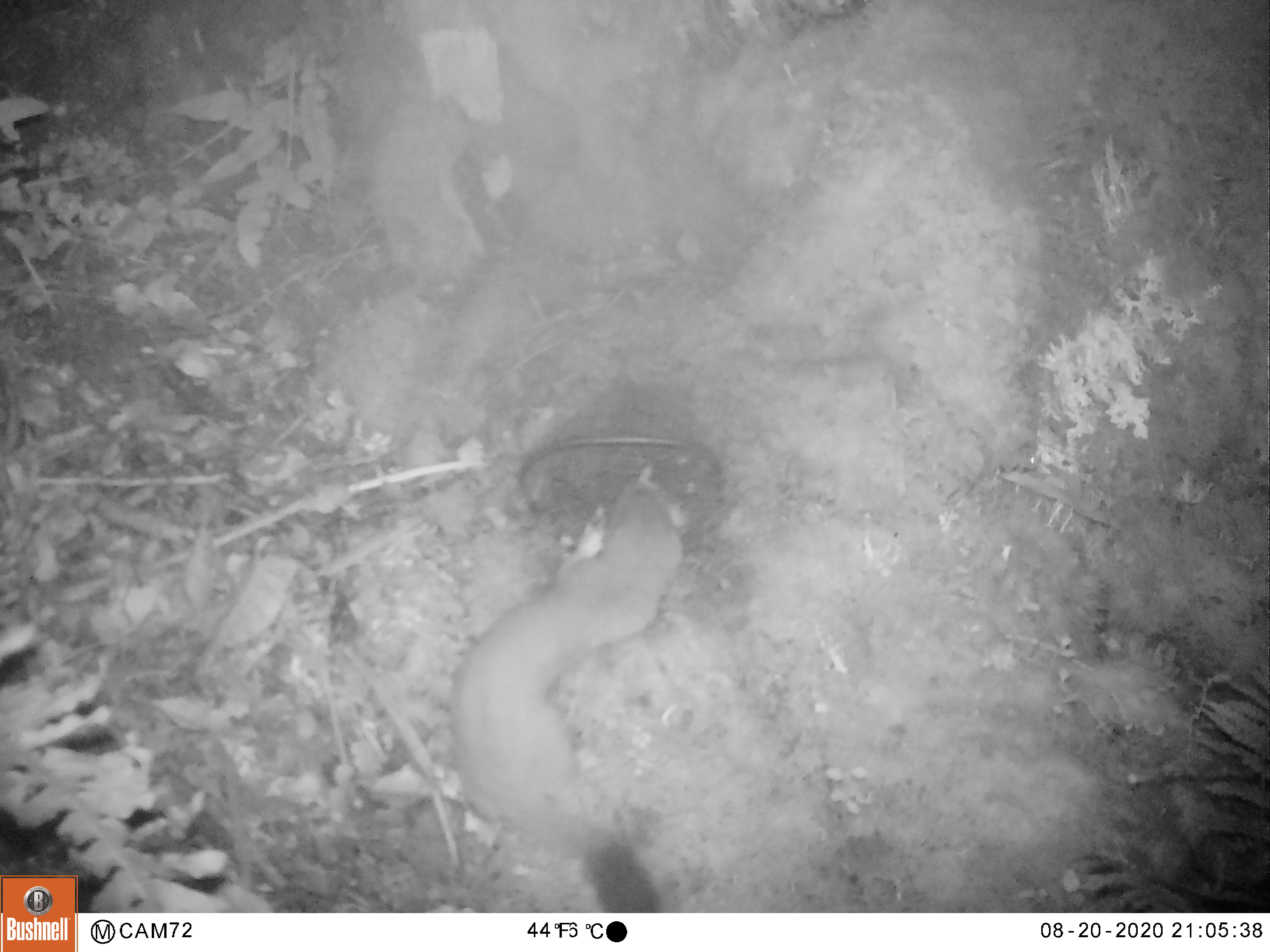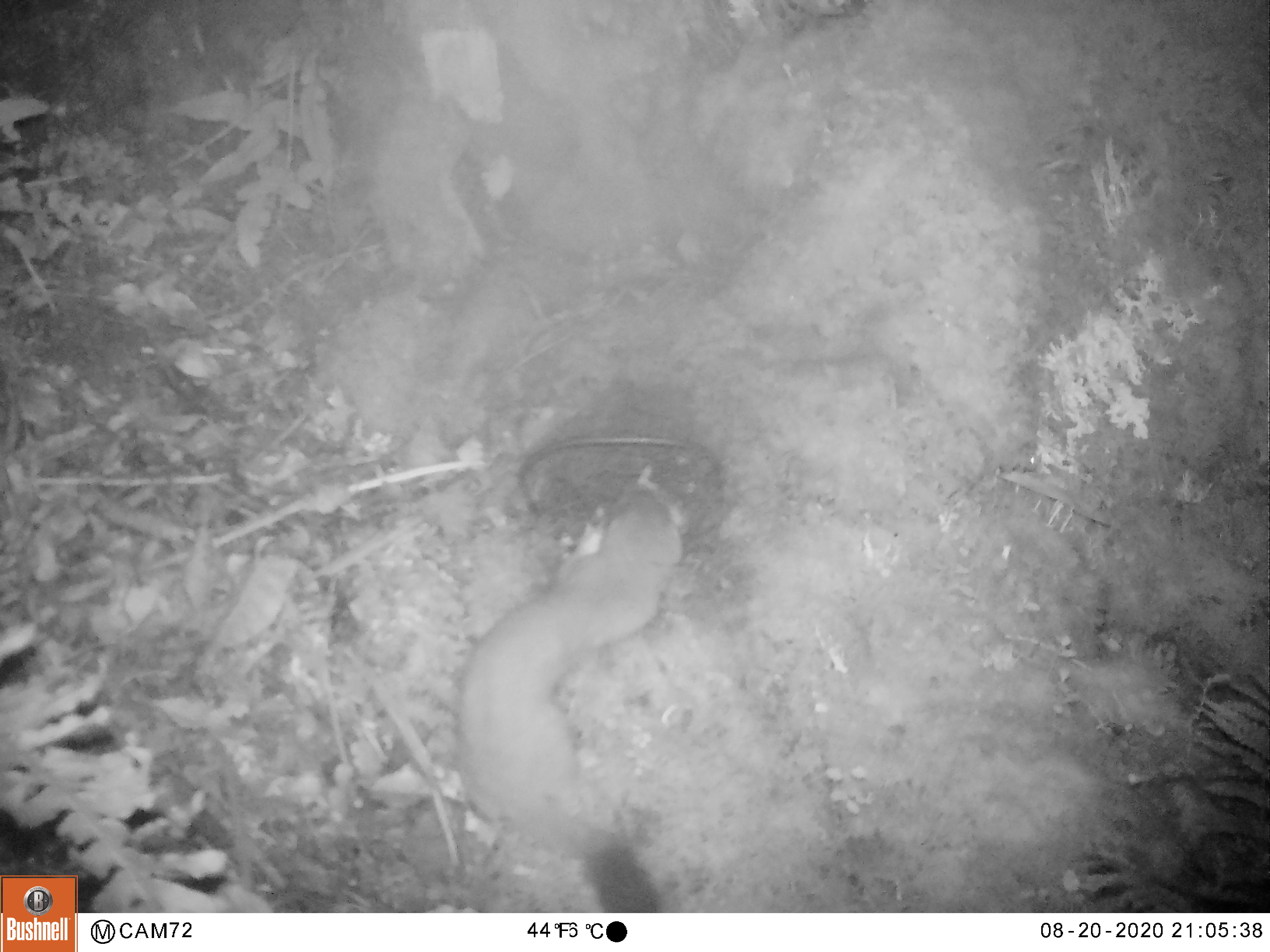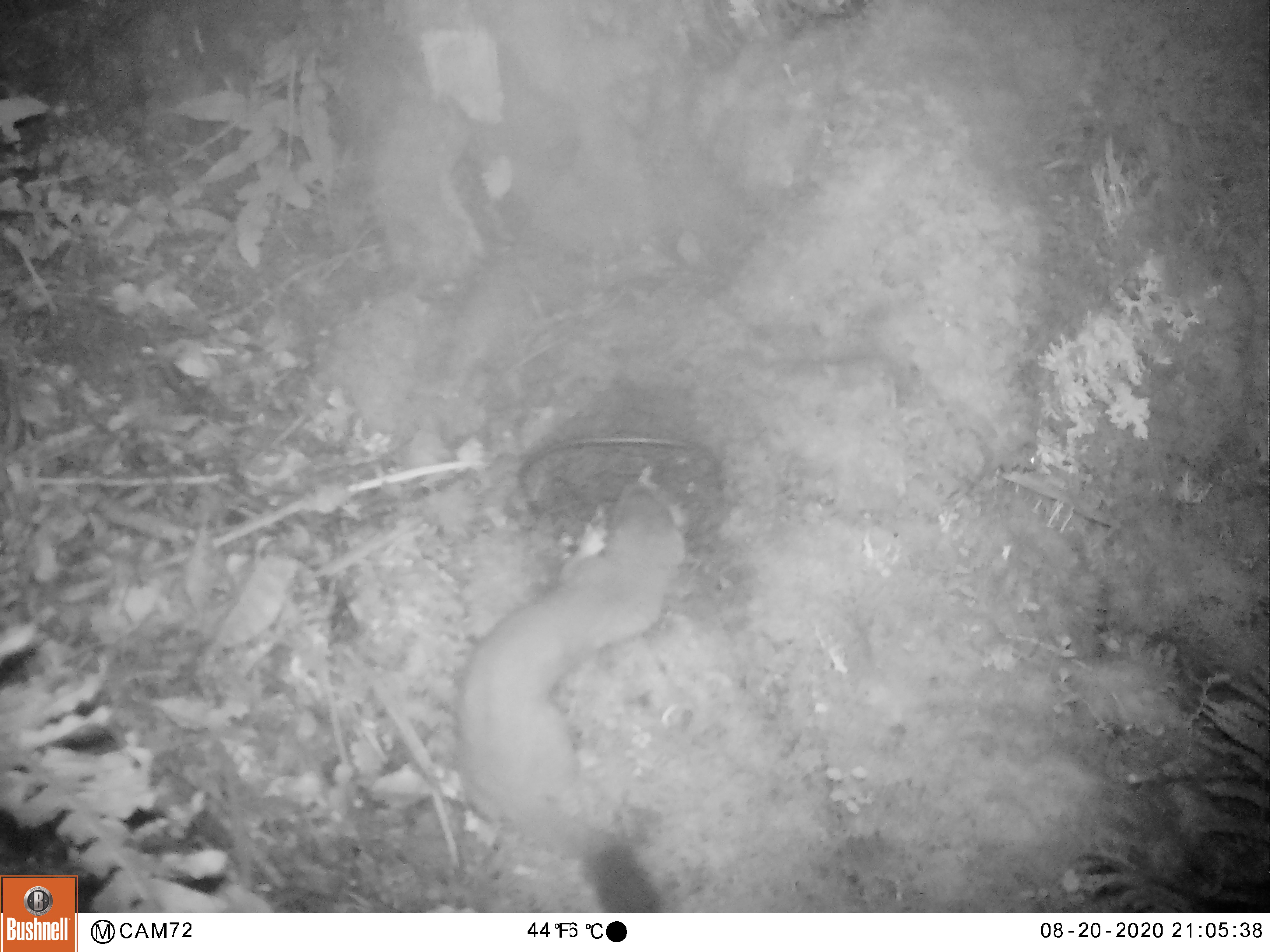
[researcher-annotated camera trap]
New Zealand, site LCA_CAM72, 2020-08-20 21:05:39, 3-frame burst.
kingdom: Animalia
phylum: Chordata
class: Mammalia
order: Carnivora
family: Mustelidae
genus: Mustela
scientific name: Mustela erminea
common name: stoat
Stoat (Mustela erminea).